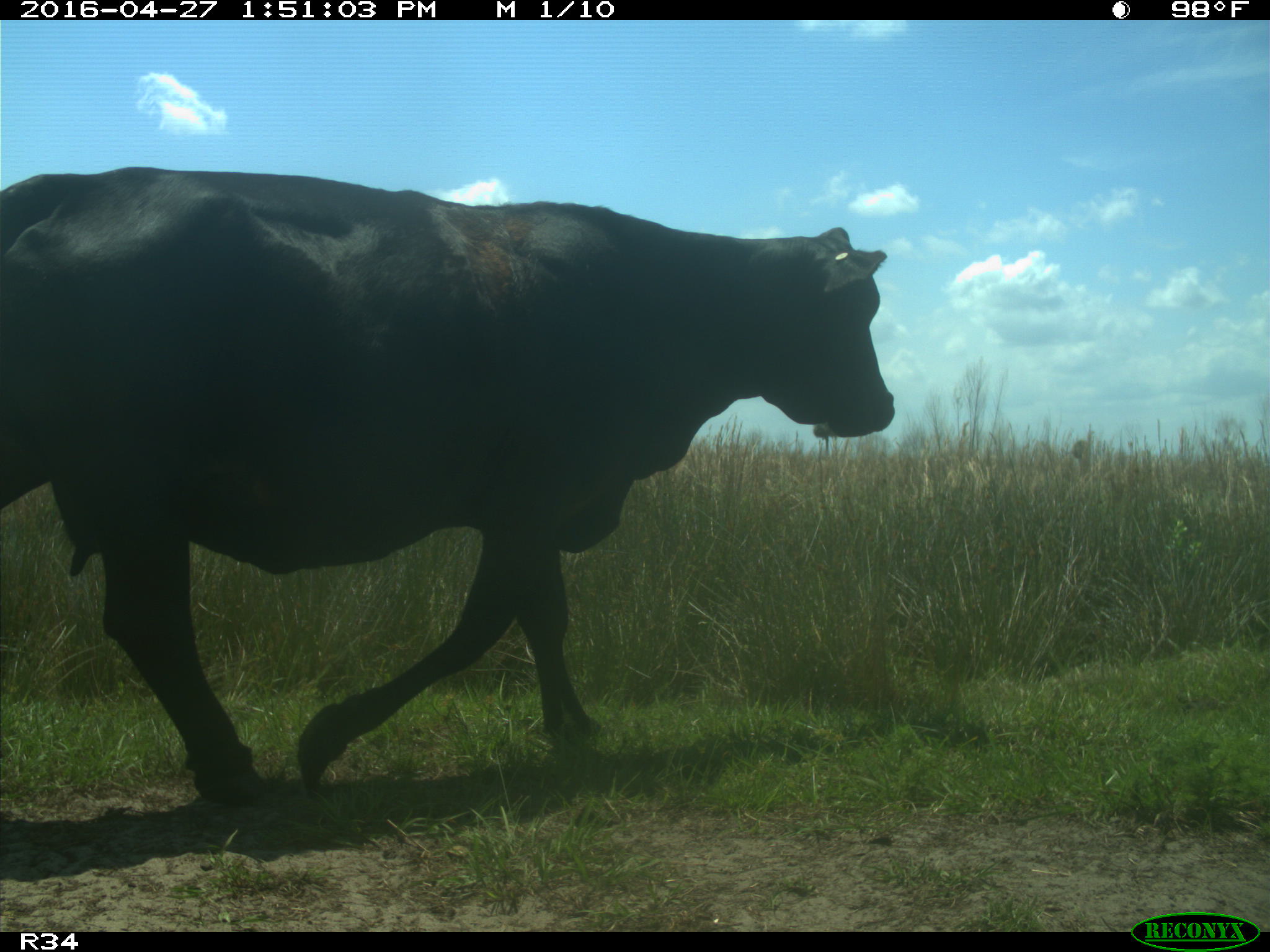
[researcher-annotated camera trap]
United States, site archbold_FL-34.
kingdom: Animalia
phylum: Chordata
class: Mammalia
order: Artiodactyla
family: Bovidae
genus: Bos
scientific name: Bos taurus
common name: domestic cow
Bos taurus (domestic cow).